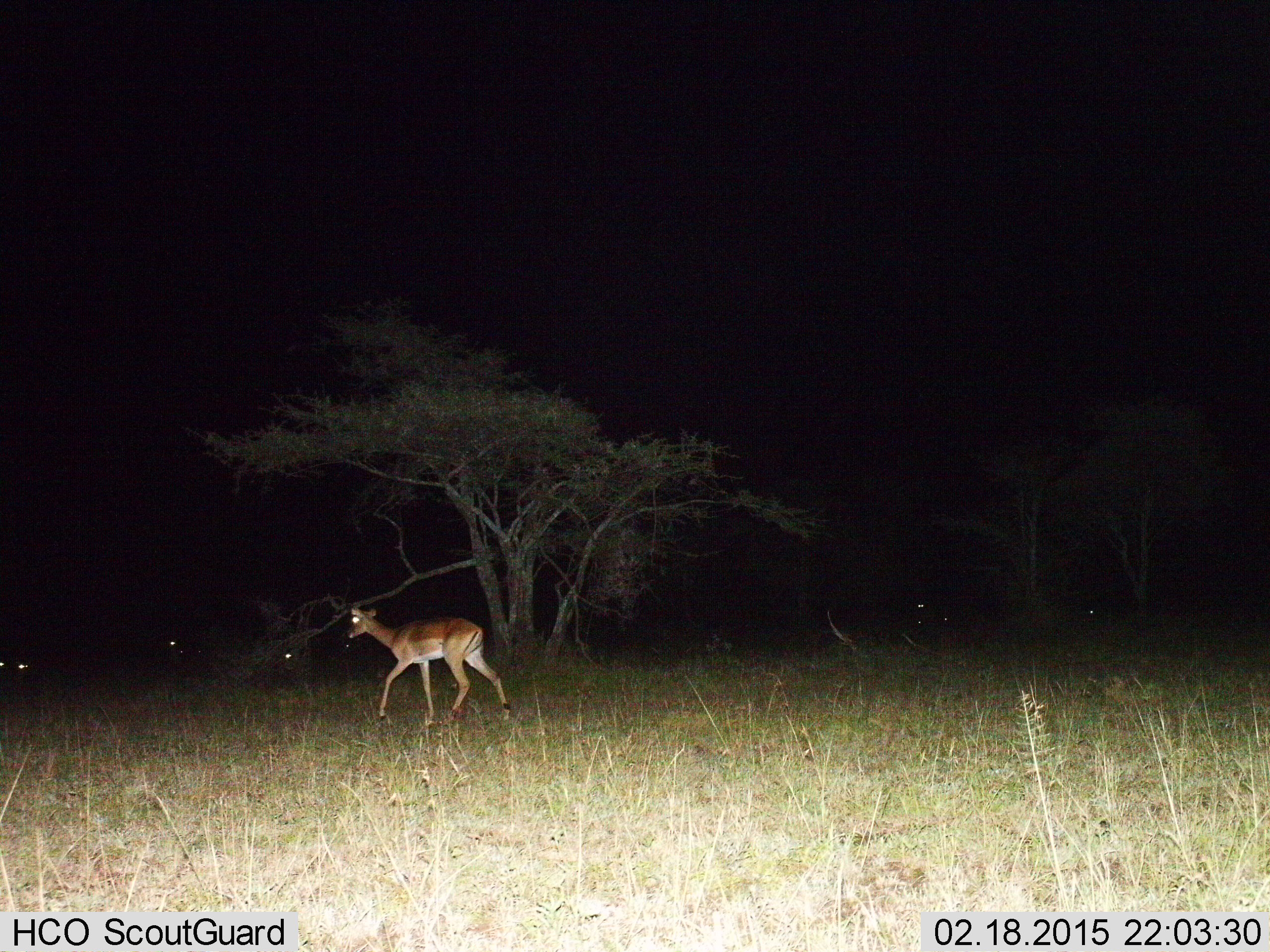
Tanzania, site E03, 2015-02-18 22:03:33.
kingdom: Animalia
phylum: Chordata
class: Mammalia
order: Artiodactyla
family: Bovidae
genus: Aepyceros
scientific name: Aepyceros melampus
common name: impala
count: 1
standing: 20%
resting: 0%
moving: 100%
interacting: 0%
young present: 0%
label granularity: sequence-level